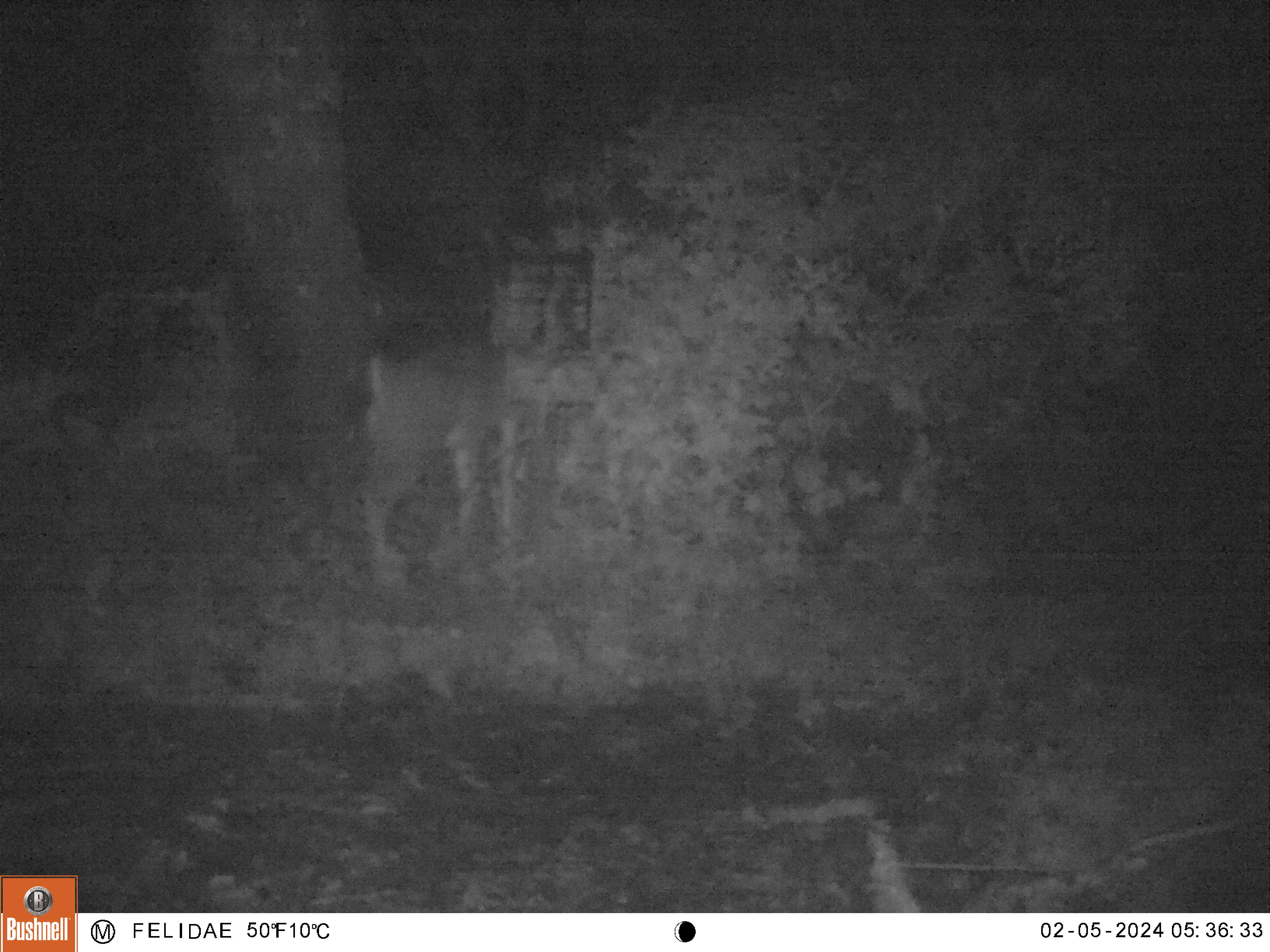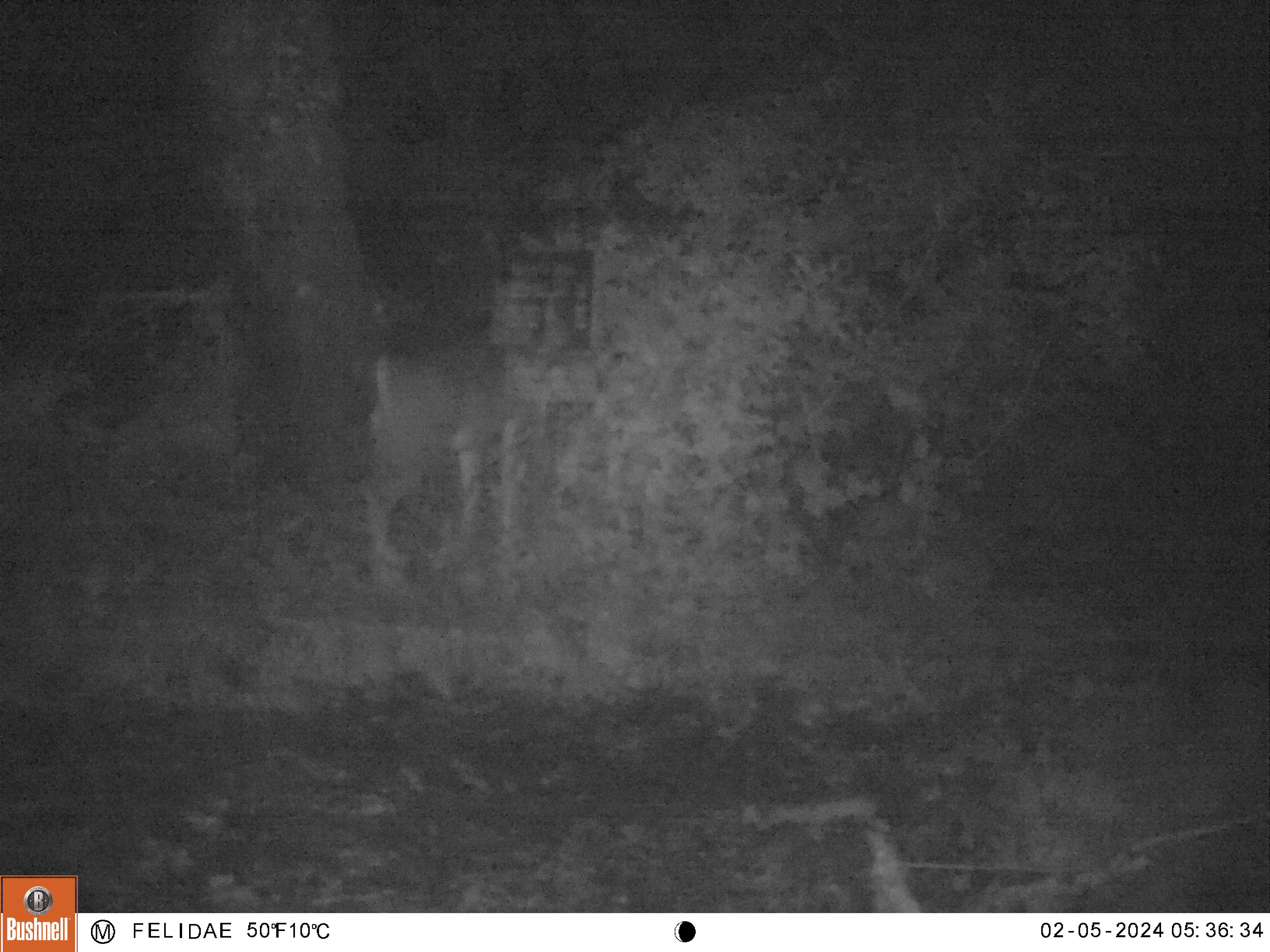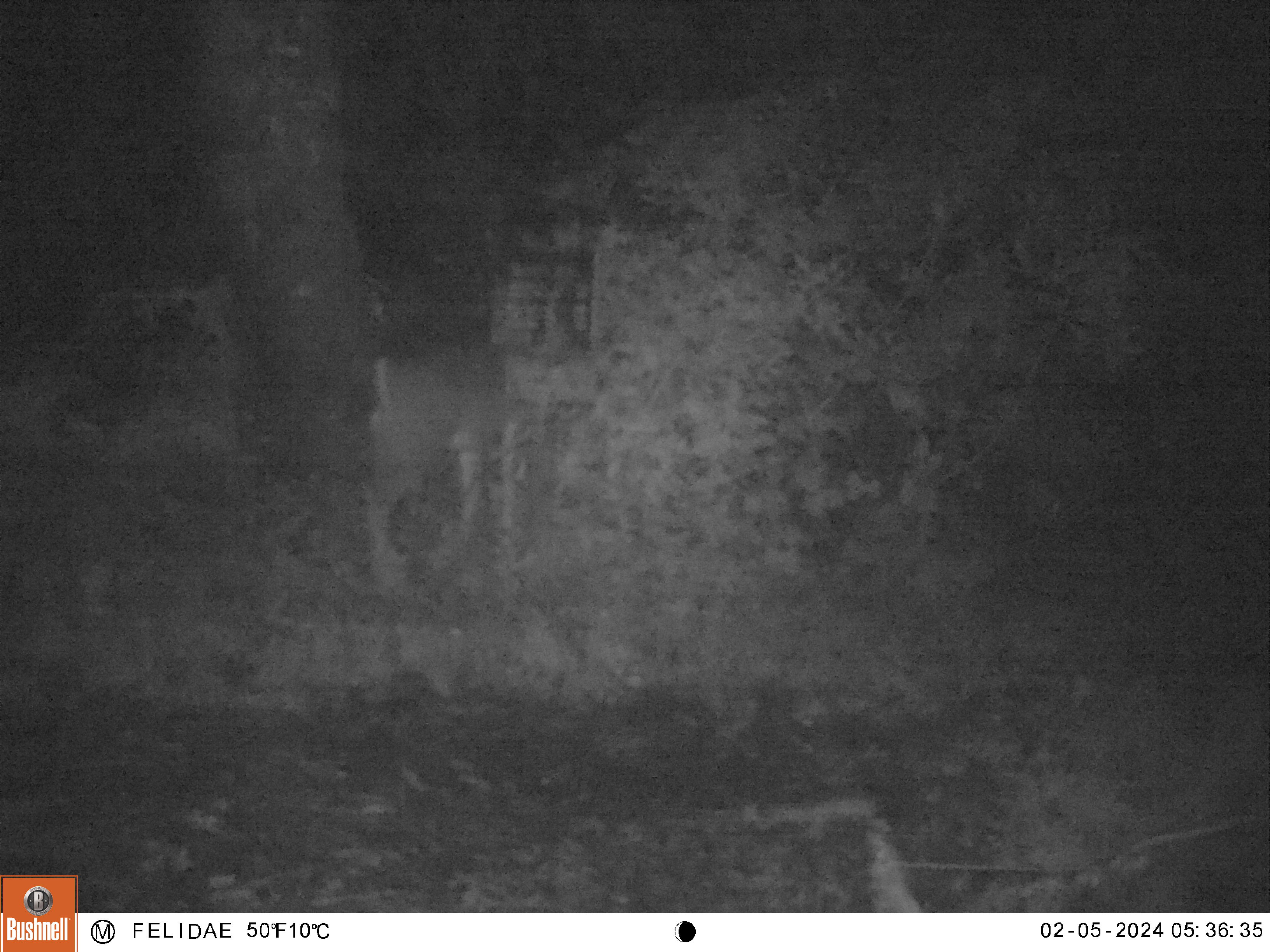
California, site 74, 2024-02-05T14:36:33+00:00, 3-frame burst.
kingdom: Animalia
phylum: Chordata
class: Mammalia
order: Artiodactyla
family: Cervidae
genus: Odocoileus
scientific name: Odocoileus hemionus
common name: mule deer